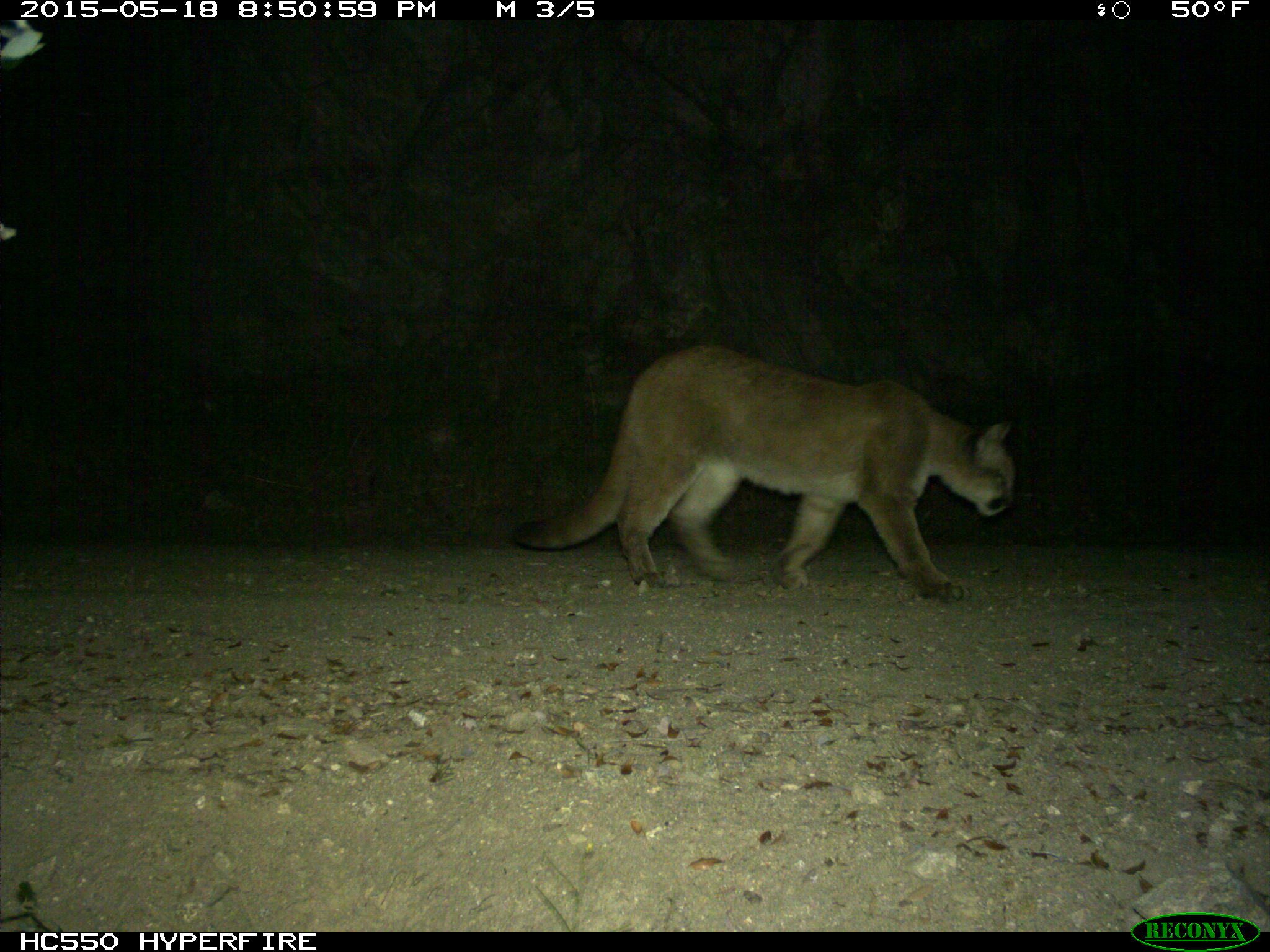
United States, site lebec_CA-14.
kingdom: Animalia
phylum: Chordata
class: Mammalia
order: Carnivora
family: Felidae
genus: Puma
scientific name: Puma concolor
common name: mountain lion